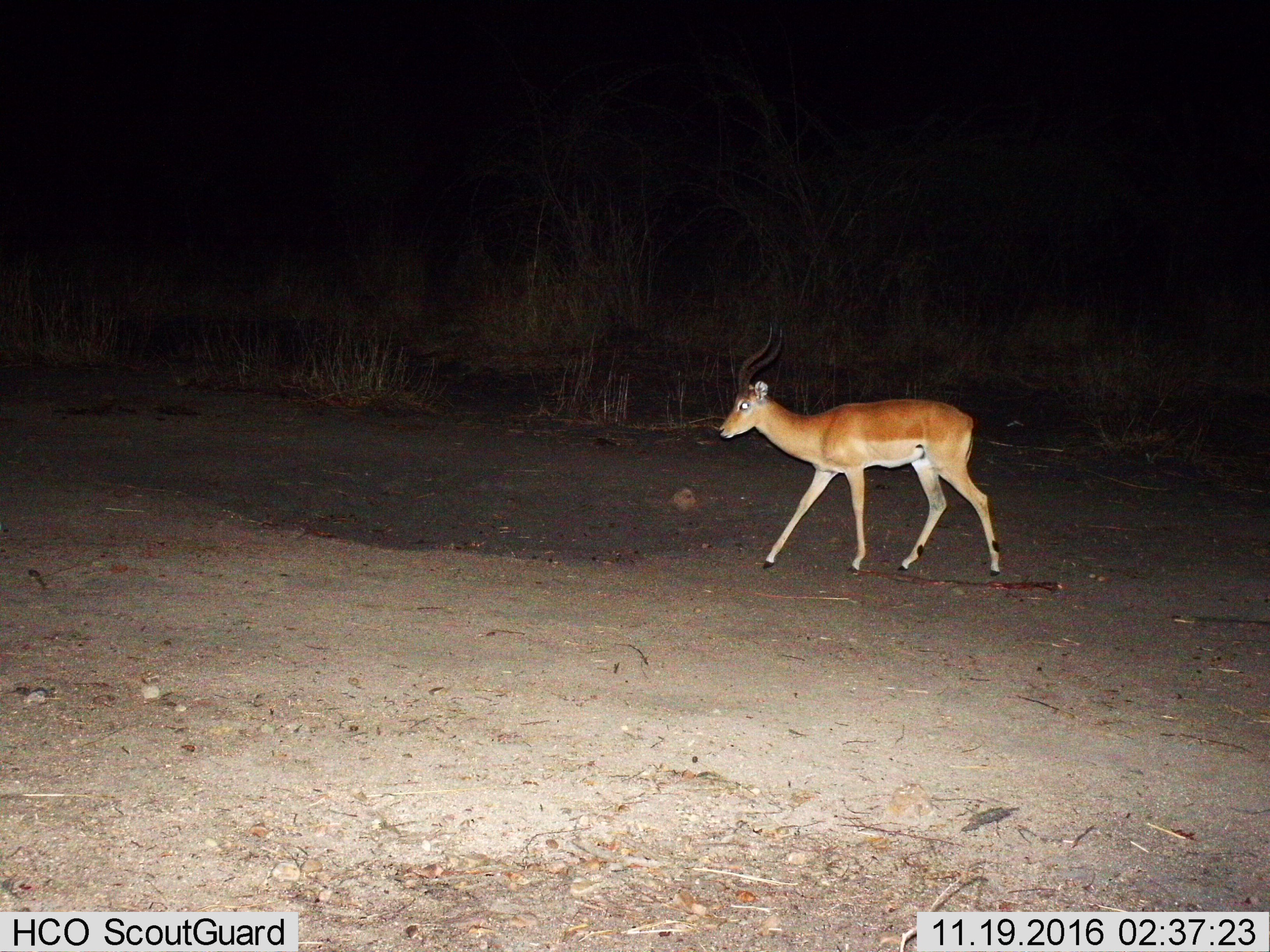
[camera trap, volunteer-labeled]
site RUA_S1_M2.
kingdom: Animalia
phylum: Chordata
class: Mammalia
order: Artiodactyla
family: Bovidae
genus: Aepyceros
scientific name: Aepyceros melampus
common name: impala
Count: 1.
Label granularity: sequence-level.